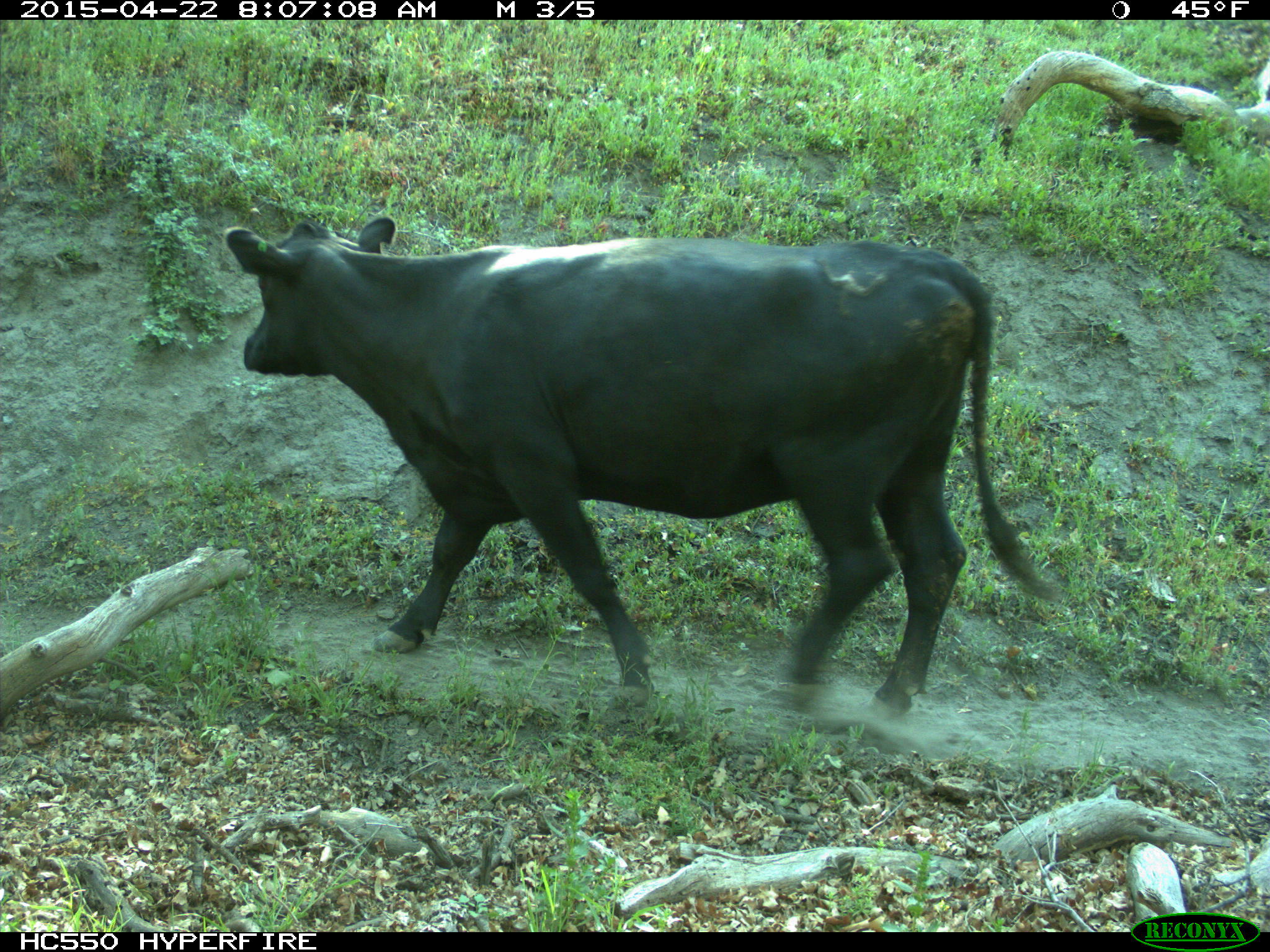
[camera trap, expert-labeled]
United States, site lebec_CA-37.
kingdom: Animalia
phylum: Chordata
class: Mammalia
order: Artiodactyla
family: Bovidae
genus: Bos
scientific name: Bos taurus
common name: domestic cow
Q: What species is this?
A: Bos taurus (domestic cow).